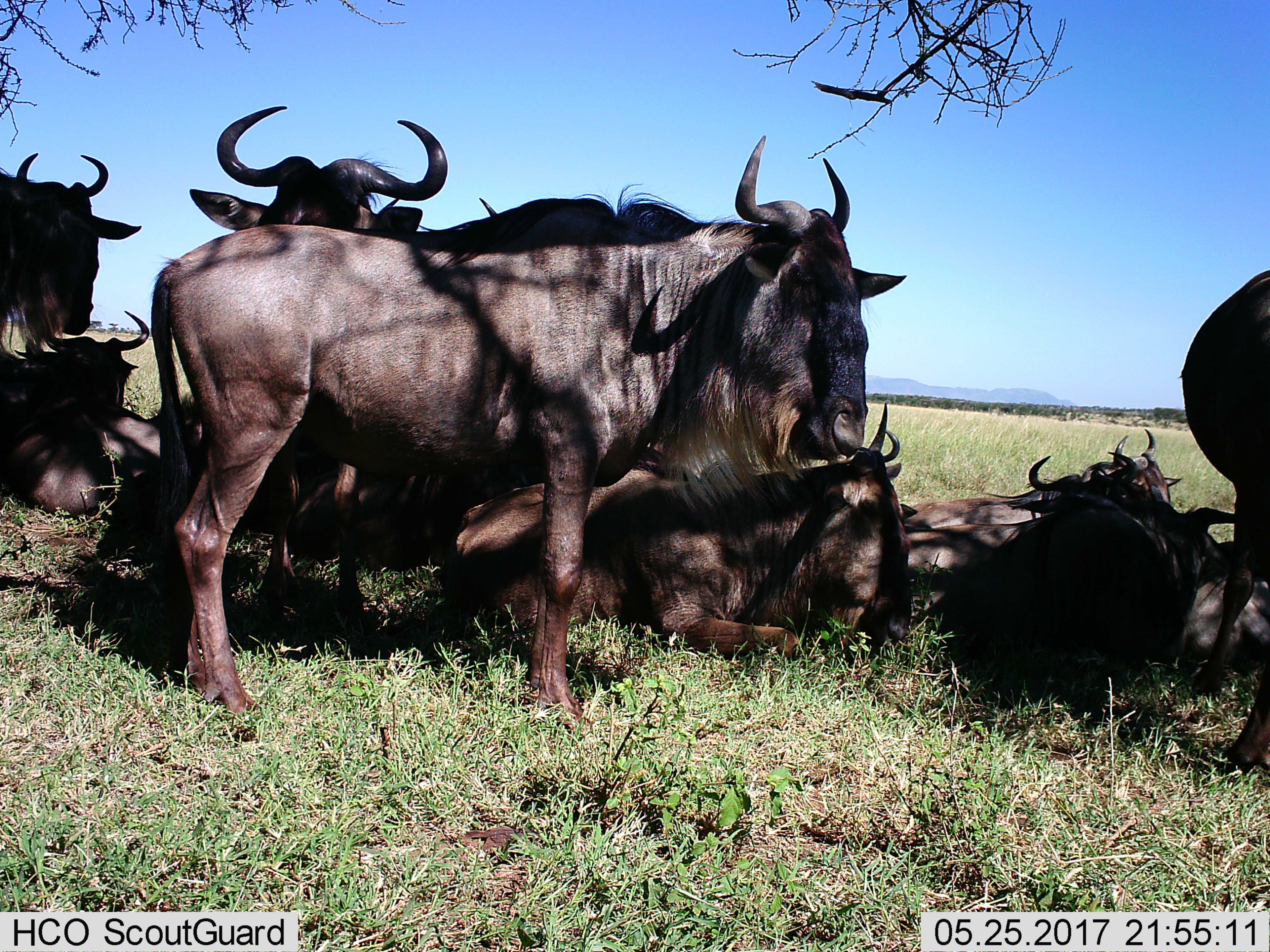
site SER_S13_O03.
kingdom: Animalia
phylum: Chordata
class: Mammalia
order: Artiodactyla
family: Bovidae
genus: Connochaetes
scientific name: Connochaetes taurinus taurinus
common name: blue wildebeest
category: wildebeestblue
Wildebeestblue (blue wildebeest) (Connochaetes taurinus taurinus), count 8. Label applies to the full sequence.